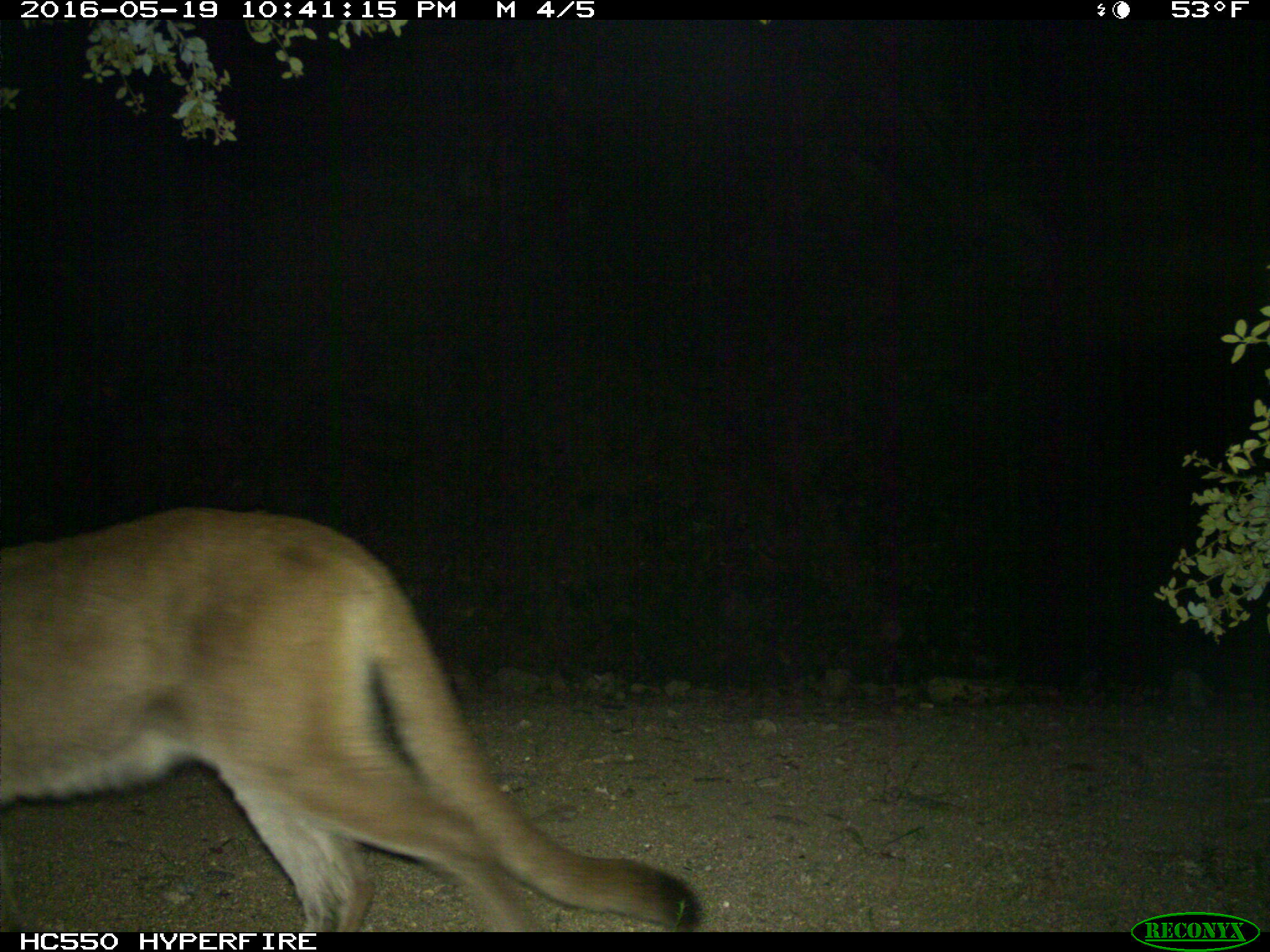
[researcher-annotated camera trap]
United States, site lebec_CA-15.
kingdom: Animalia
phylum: Chordata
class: Mammalia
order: Carnivora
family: Felidae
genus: Puma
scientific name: Puma concolor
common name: mountain lion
Puma concolor (mountain lion).